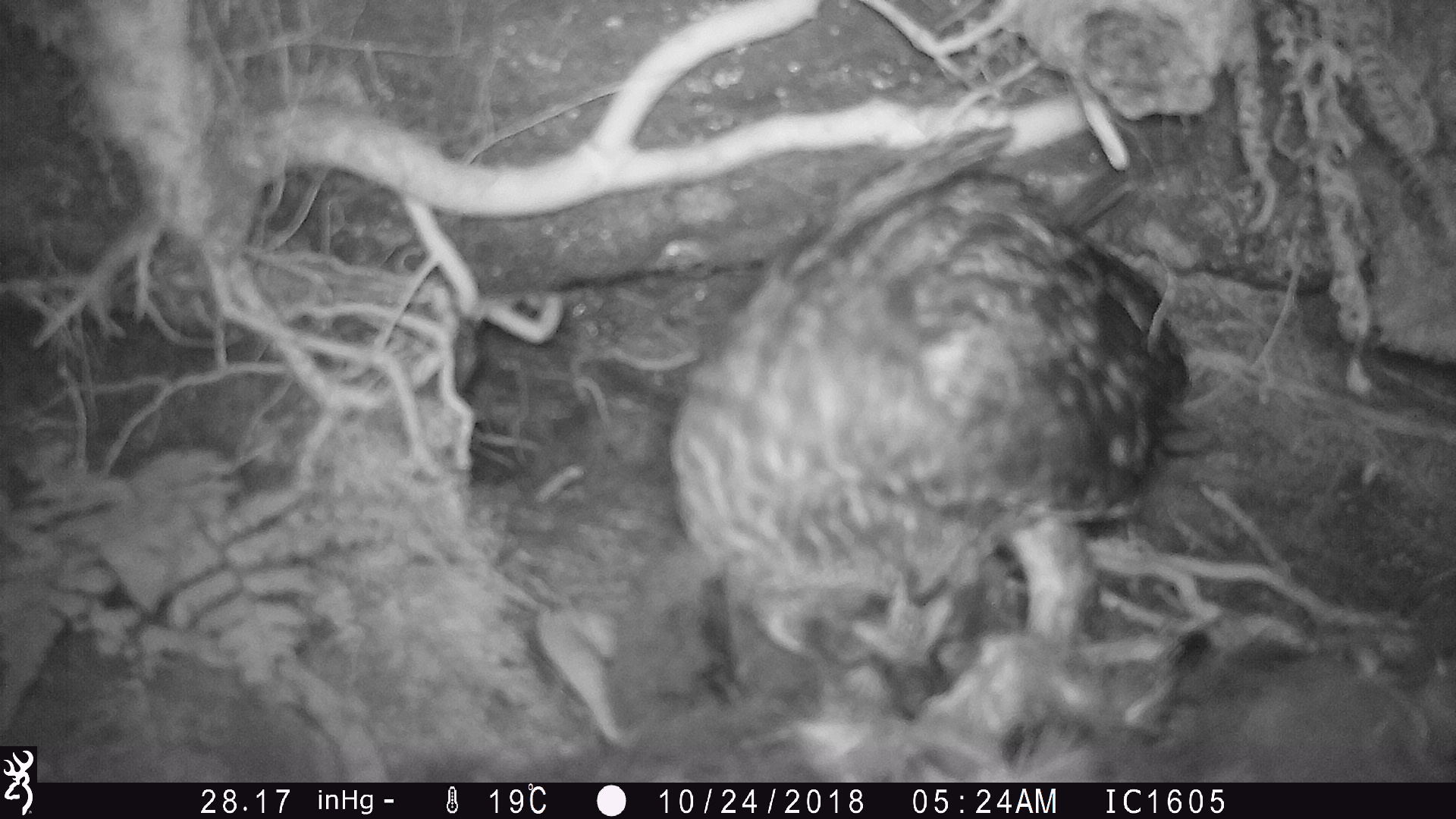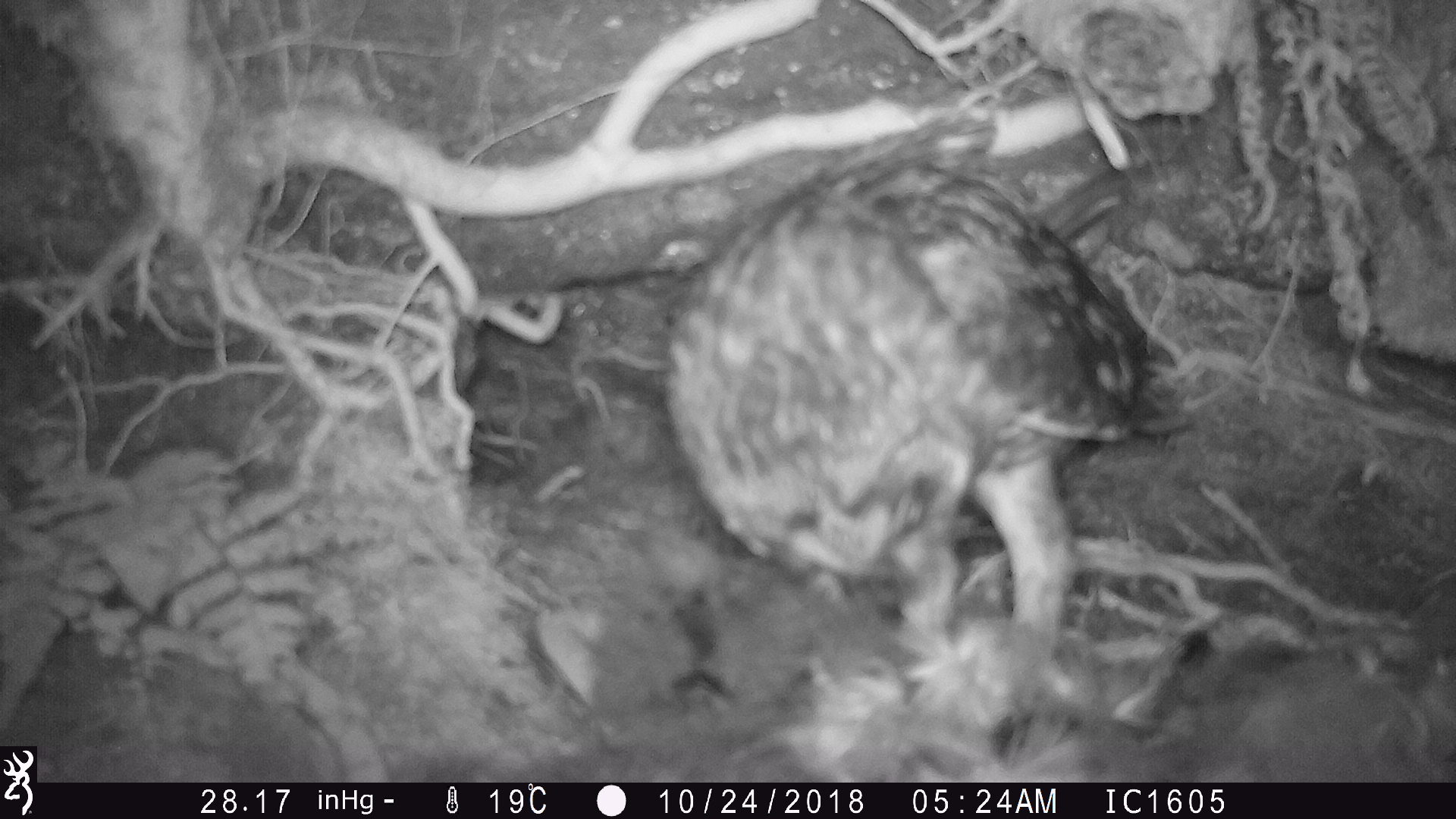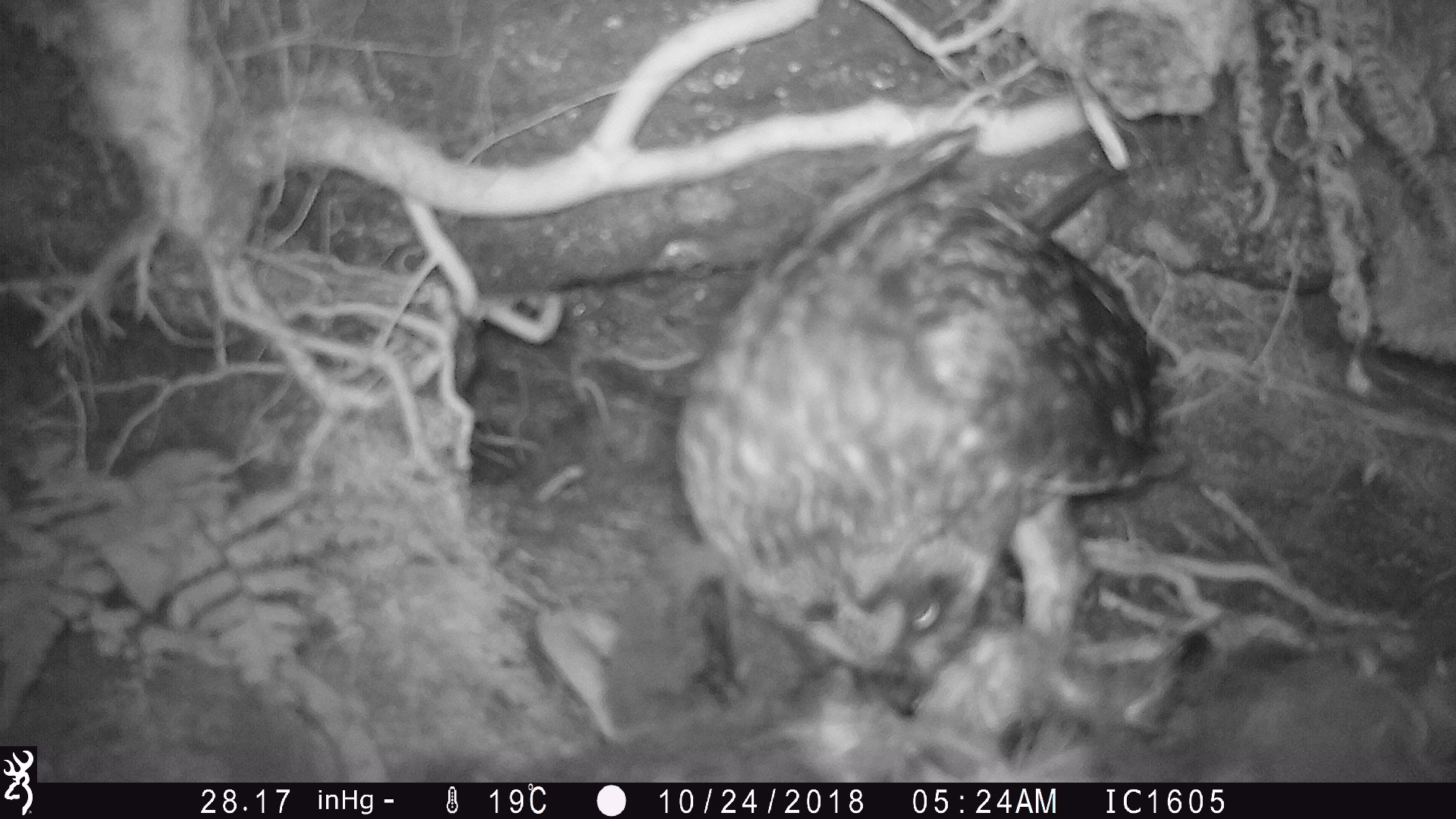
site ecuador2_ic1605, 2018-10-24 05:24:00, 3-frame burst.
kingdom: Animalia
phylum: Chordata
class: Aves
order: Strigiformes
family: Strigidae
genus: Asio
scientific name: Asio flammeus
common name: short-eared owl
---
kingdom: Animalia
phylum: Chordata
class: Aves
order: Procellariiformes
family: Procellariidae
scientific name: Procellariidae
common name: petrel chick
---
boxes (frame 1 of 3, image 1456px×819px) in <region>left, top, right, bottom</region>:
short-eared owl: <region>619, 108, 1194, 758</region>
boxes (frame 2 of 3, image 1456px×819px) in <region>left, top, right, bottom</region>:
short-eared owl: <region>637, 137, 1199, 693</region>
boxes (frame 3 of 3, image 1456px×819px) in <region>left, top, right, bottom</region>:
petrel chick: <region>544, 531, 1443, 782</region>
short-eared owl: <region>667, 111, 1213, 726</region>